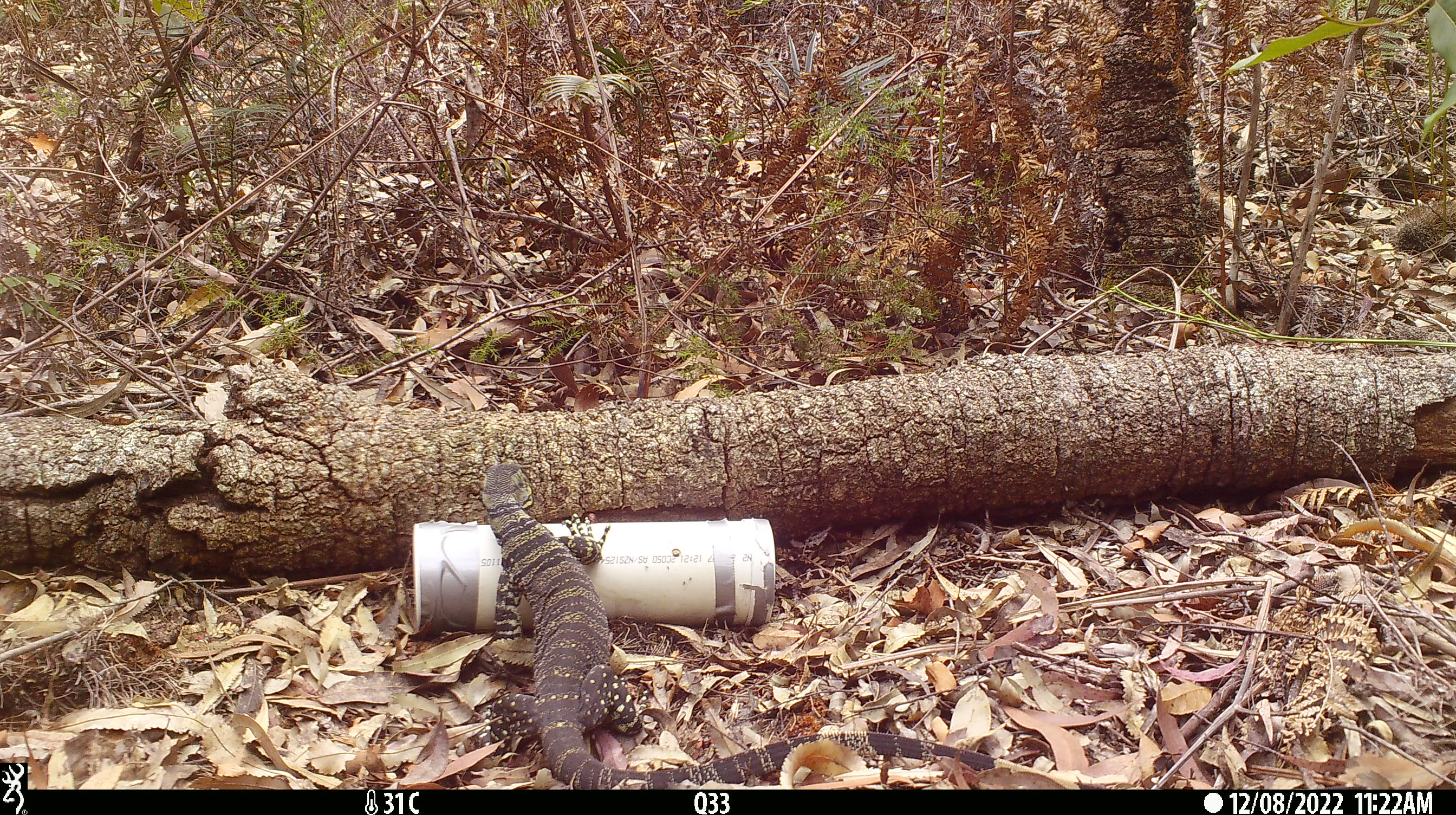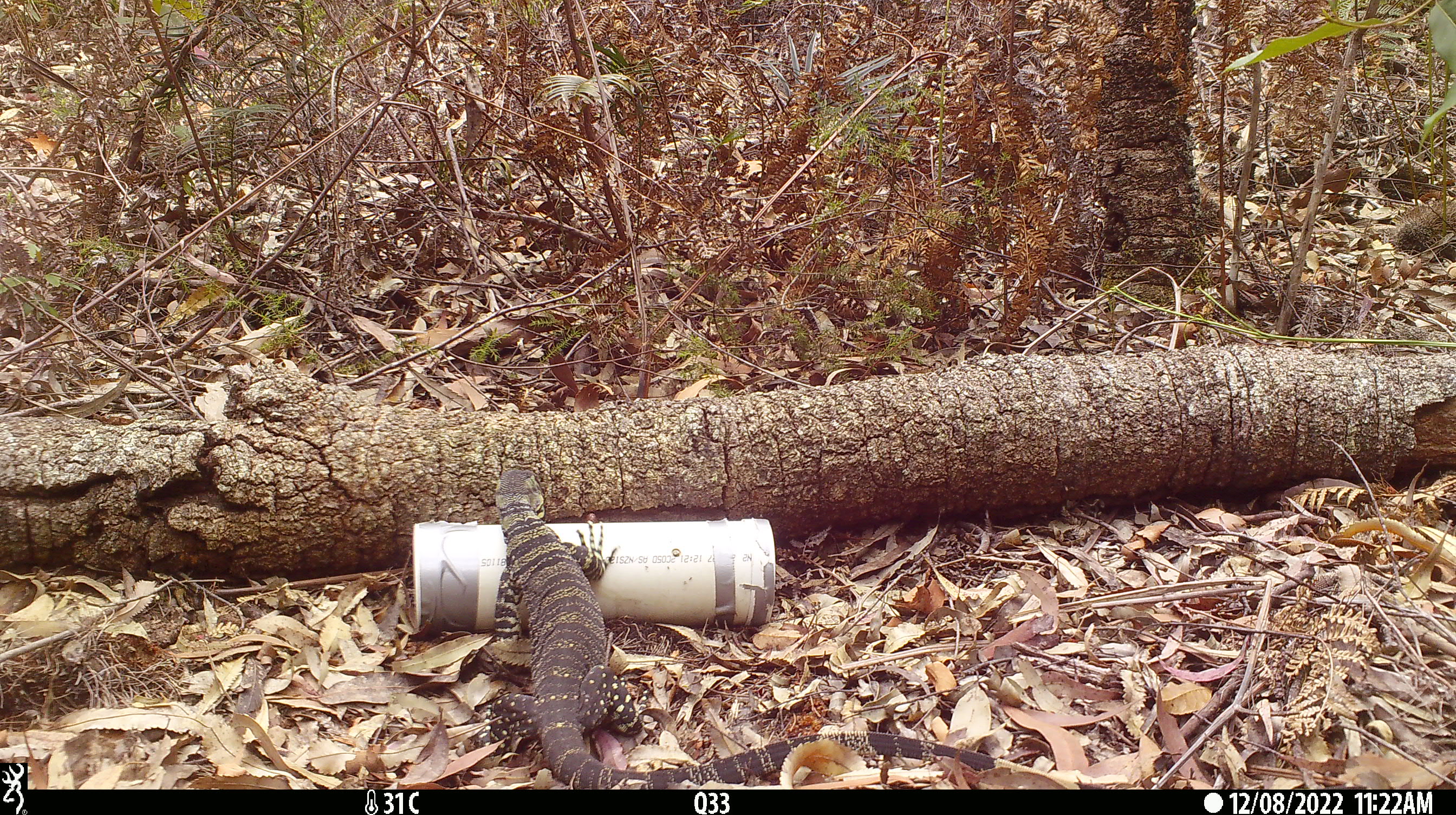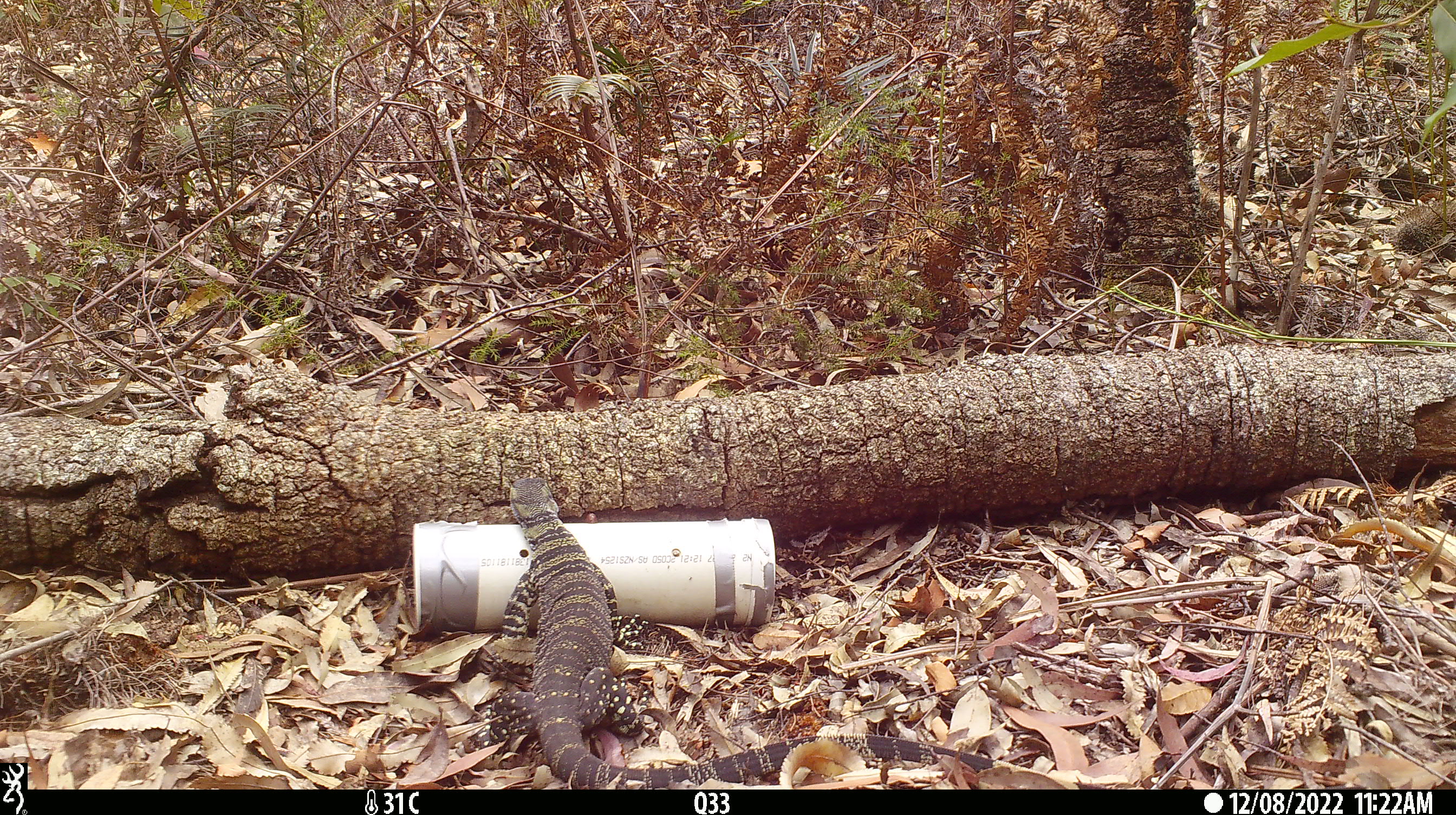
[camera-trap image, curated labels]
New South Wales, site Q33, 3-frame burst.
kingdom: Animalia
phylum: Chordata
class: Reptilia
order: Squamata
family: Varanidae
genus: Varanus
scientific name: Varanus varius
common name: lace monitor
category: goanna